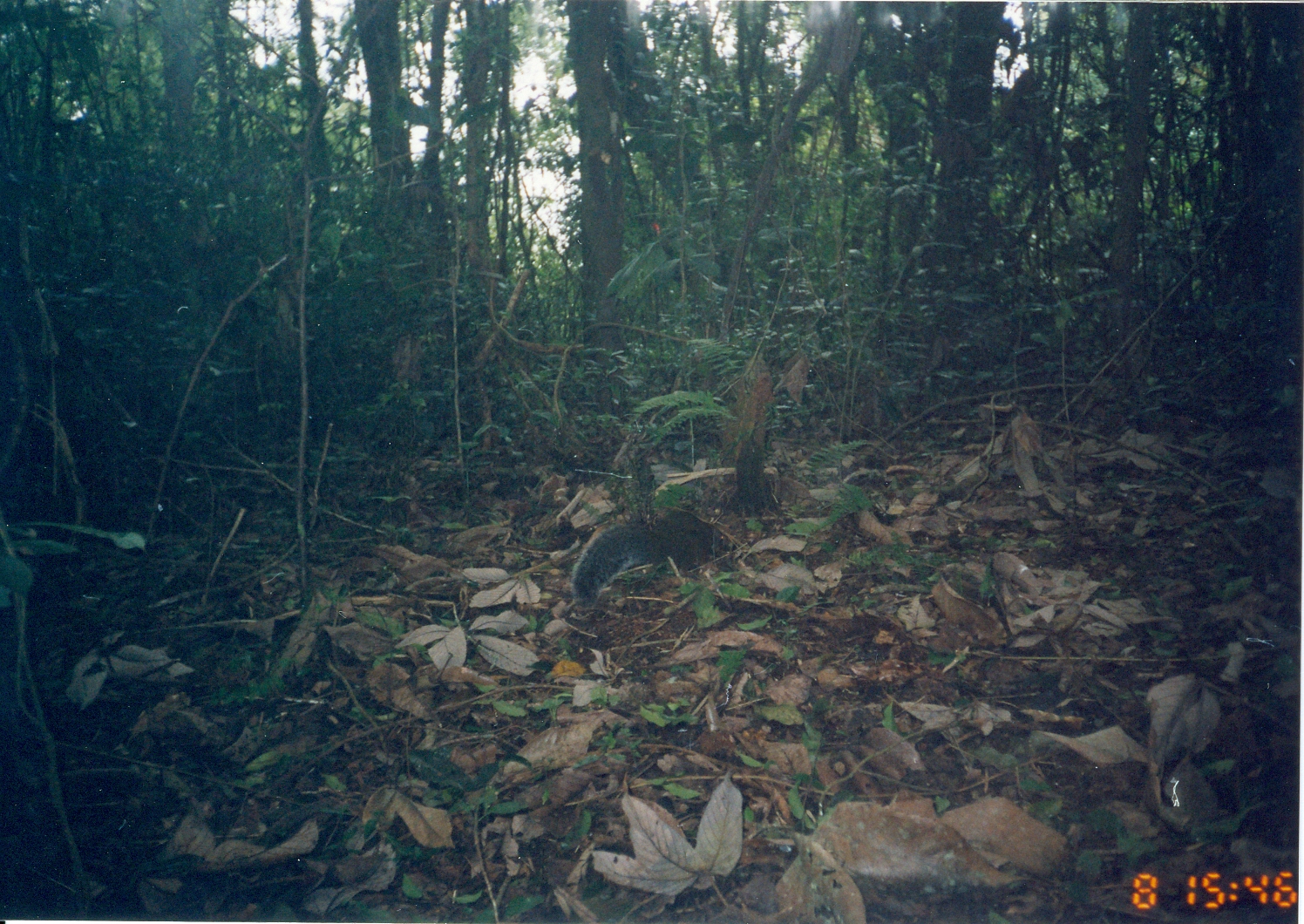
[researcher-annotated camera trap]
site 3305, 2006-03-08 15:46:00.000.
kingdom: Animalia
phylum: Chordata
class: Mammalia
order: Rodentia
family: Sciuridae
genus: Paraxerus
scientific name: Paraxerus vexillarius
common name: swynnerton's bush squirrel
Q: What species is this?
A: Paraxerus vexillarius (swynnerton's bush squirrel).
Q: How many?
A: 1.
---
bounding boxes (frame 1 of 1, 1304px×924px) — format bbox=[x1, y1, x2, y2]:
paraxerus vexillarius: bbox=[571, 505, 738, 605]